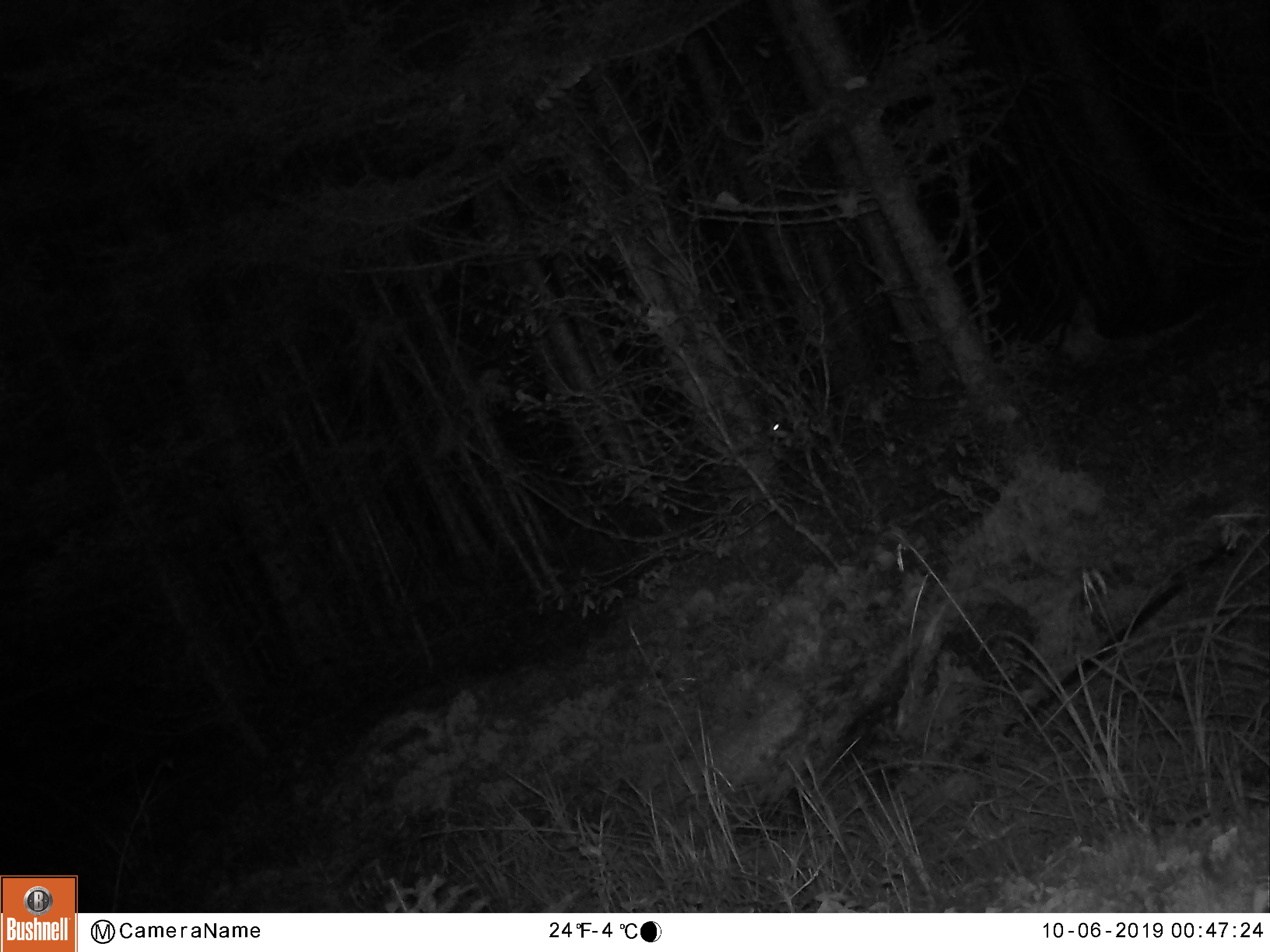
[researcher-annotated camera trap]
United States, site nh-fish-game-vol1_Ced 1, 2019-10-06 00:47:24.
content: unidentified animal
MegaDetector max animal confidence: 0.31